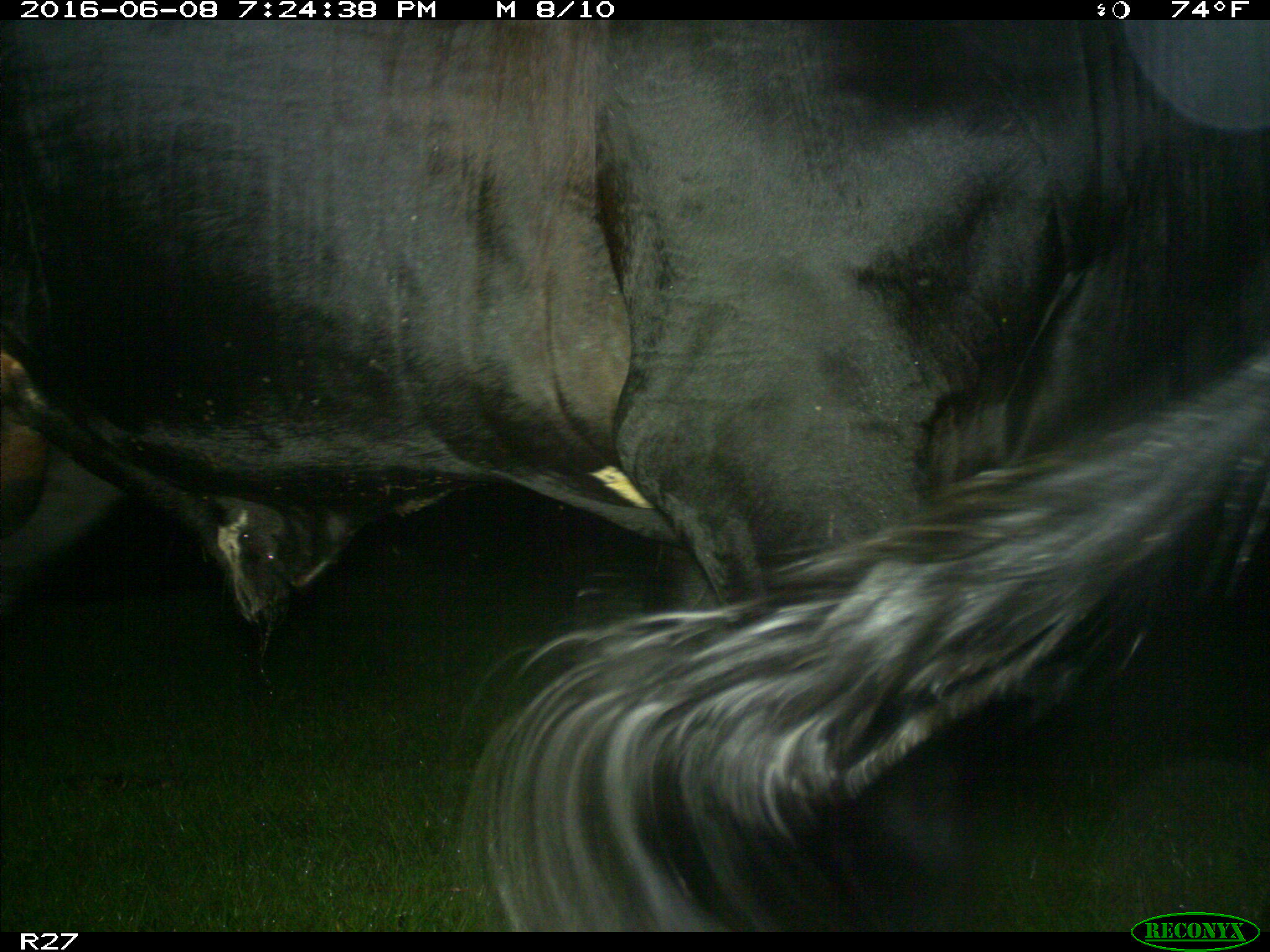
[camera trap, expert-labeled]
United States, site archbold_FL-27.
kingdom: Animalia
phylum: Chordata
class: Mammalia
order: Artiodactyla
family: Bovidae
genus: Bos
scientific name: Bos taurus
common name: domestic cow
Bos taurus (domestic cow).